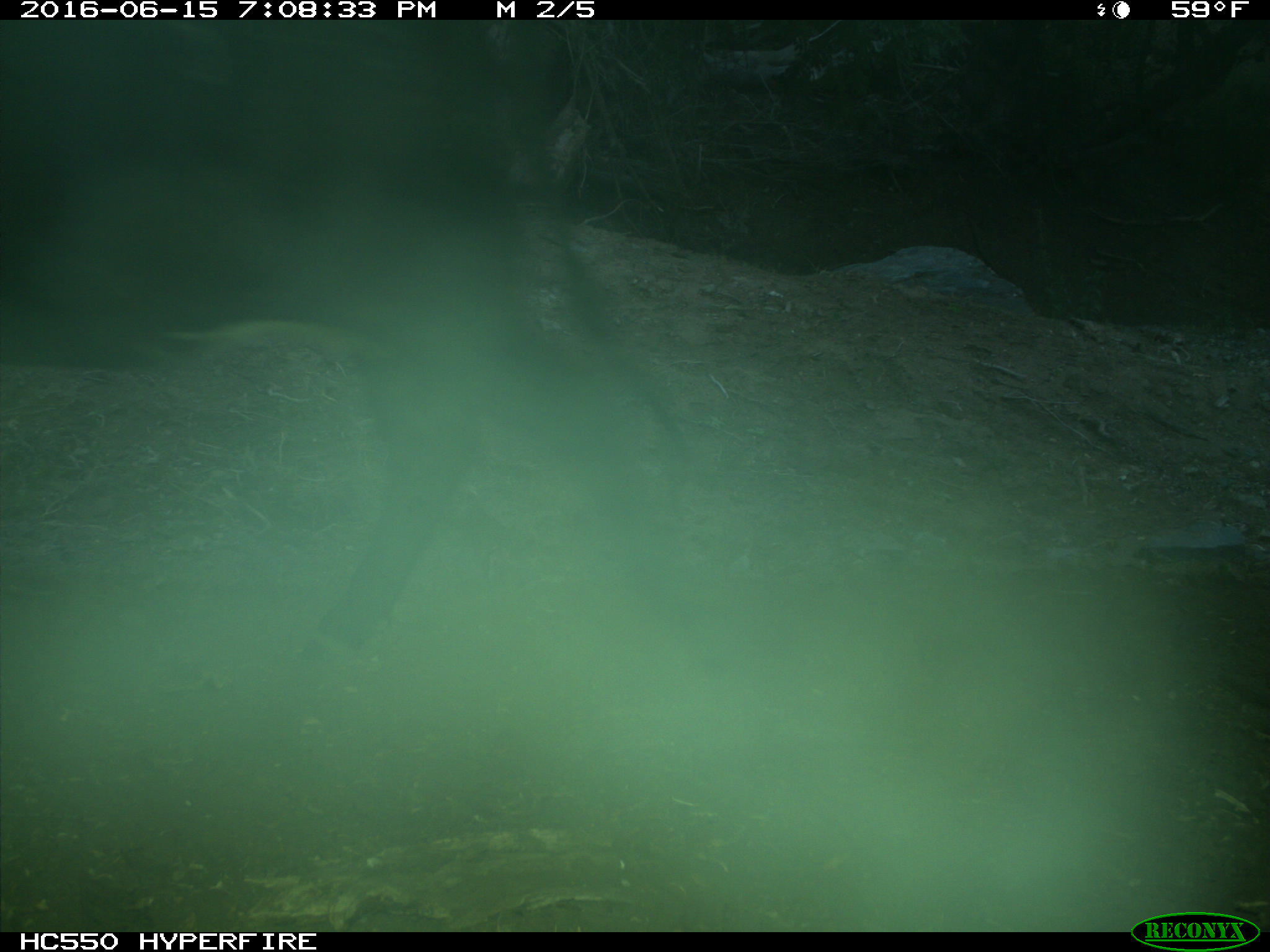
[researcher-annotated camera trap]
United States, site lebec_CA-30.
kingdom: Animalia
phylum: Chordata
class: Mammalia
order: Artiodactyla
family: Bovidae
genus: Bos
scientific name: Bos taurus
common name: domestic cow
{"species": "Bos taurus (domestic cow)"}